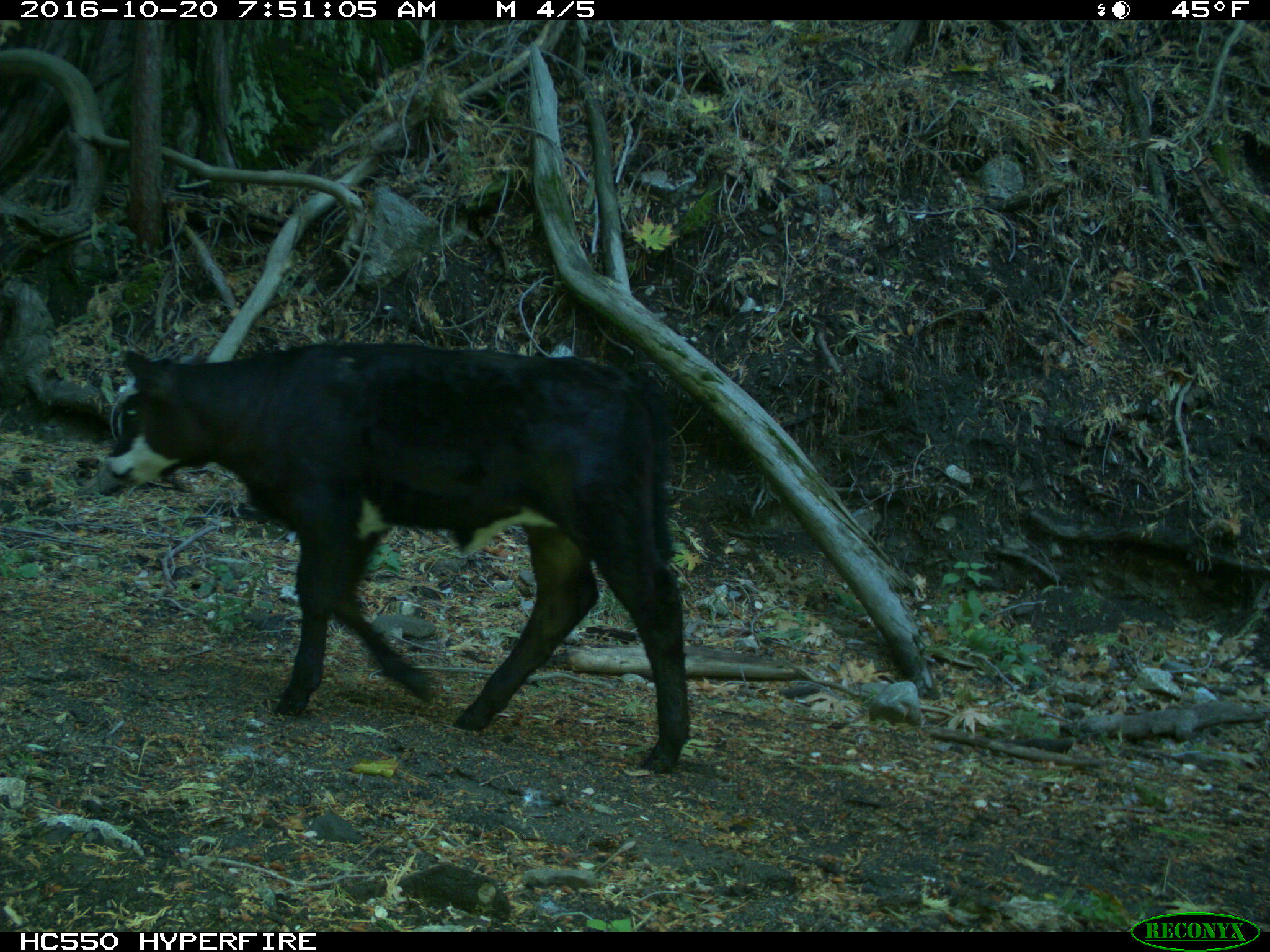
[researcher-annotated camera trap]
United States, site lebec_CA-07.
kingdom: Animalia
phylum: Chordata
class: Mammalia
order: Artiodactyla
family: Bovidae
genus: Bos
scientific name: Bos taurus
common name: domestic cow